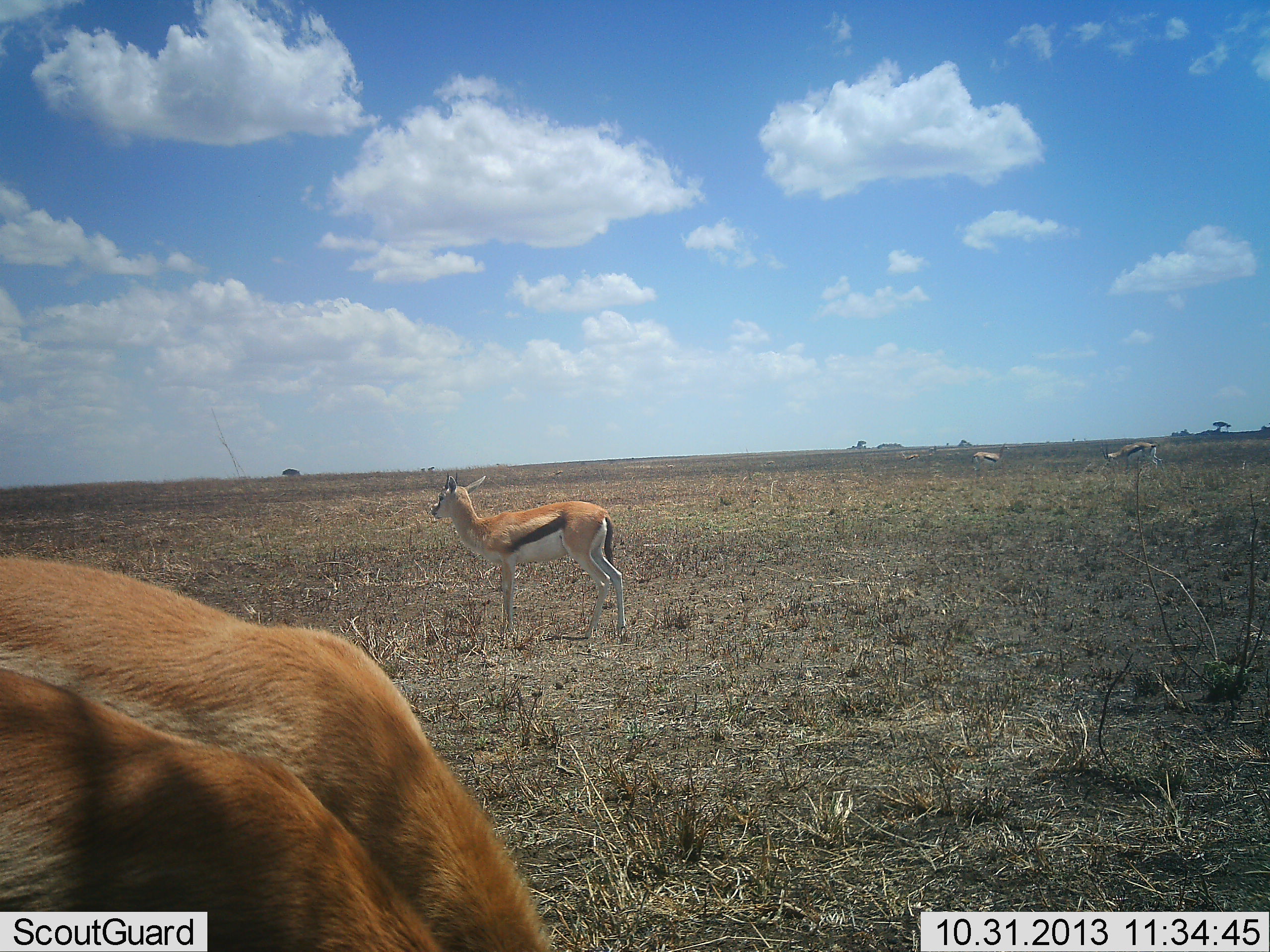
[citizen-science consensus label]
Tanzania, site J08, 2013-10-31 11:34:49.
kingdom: Animalia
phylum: Chordata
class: Mammalia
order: Artiodactyla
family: Bovidae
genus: Eudorcas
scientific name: Eudorcas thomsonii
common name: thomson's gazelle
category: gazellethomsons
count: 5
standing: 83%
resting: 3%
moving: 7%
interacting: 3%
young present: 10%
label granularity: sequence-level